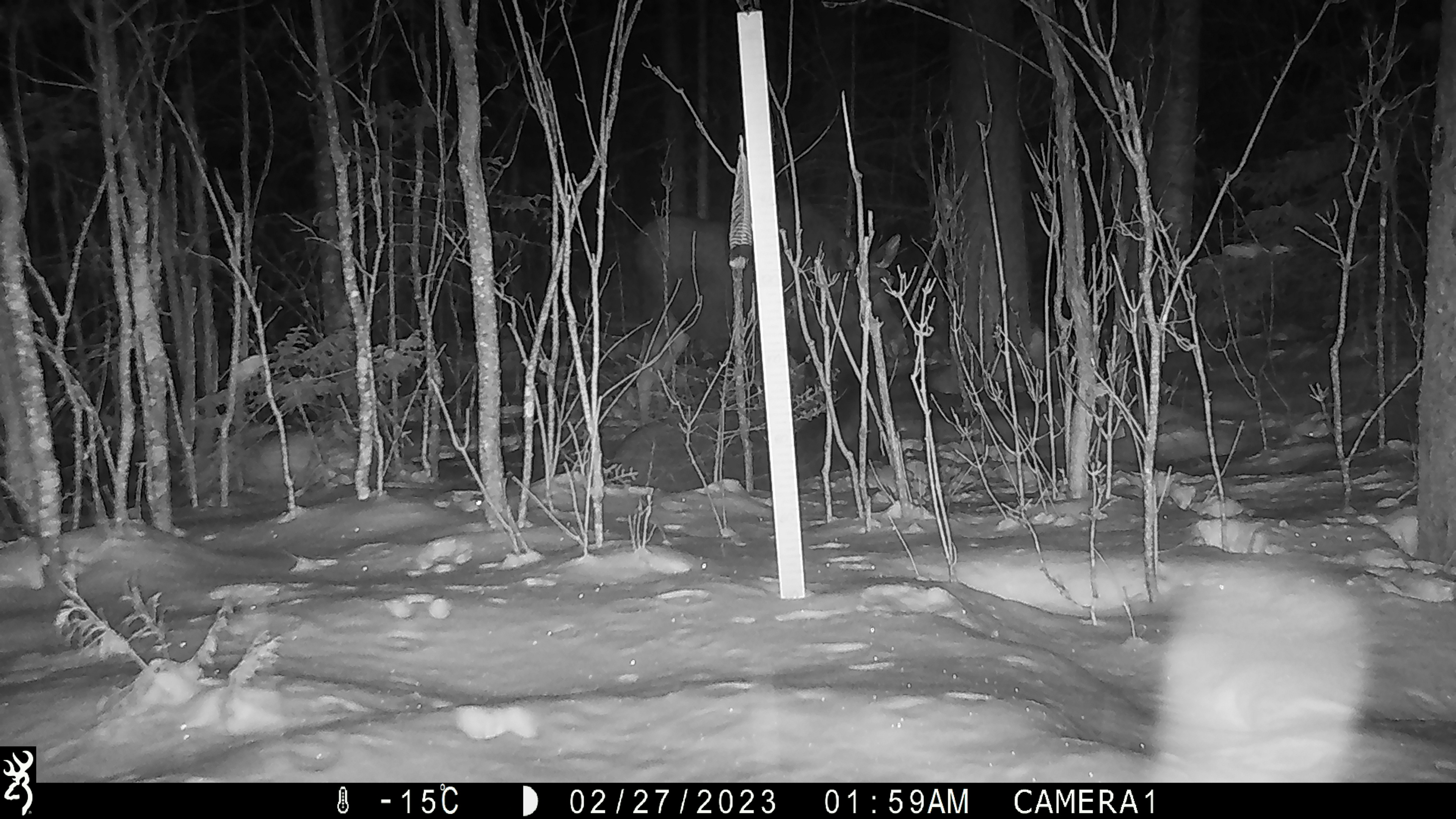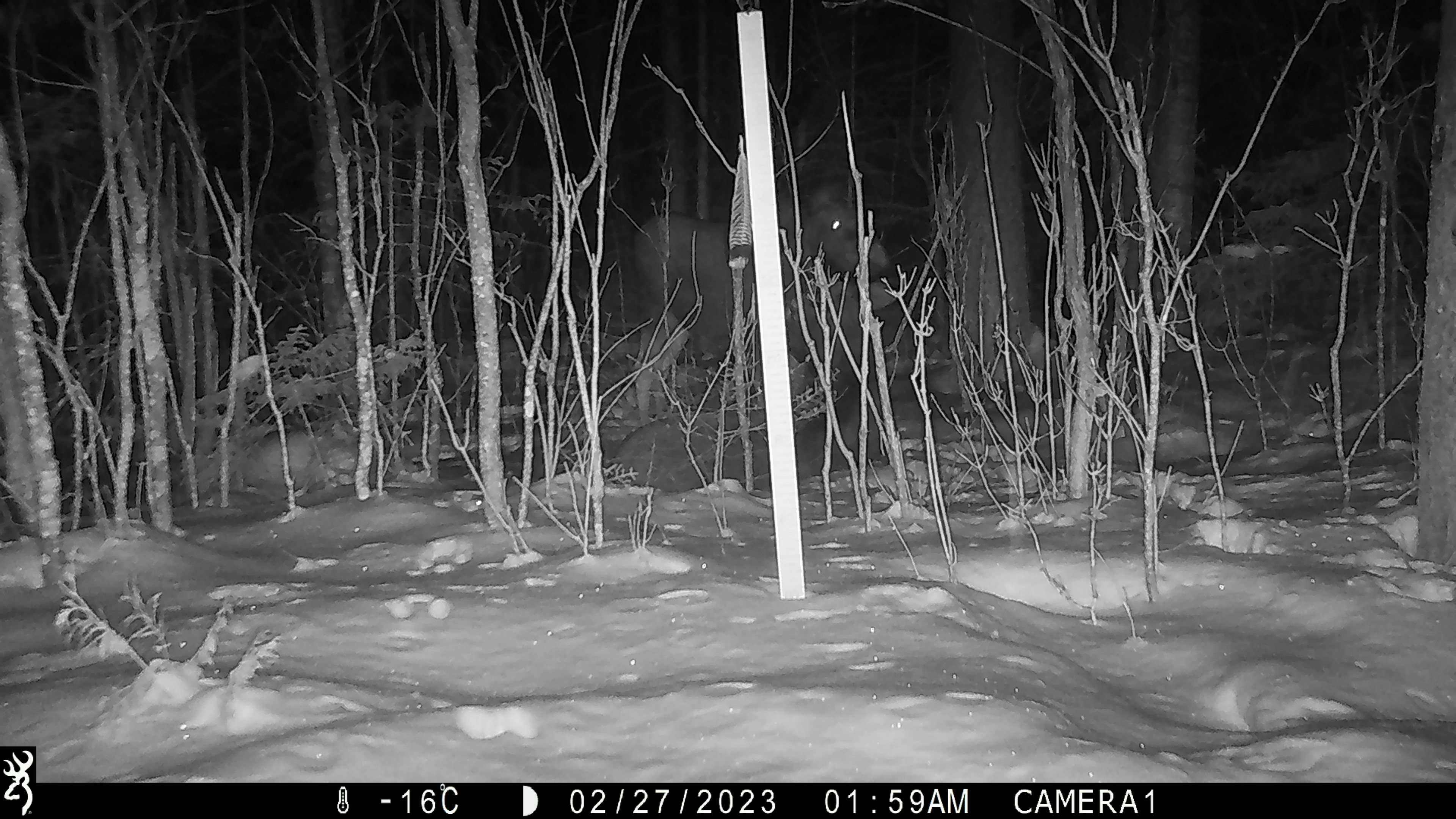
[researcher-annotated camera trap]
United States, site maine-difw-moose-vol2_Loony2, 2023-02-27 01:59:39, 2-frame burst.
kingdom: Animalia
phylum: Chordata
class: Mammalia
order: Artiodactyla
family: Cervidae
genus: Alces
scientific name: Alces alces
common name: moose